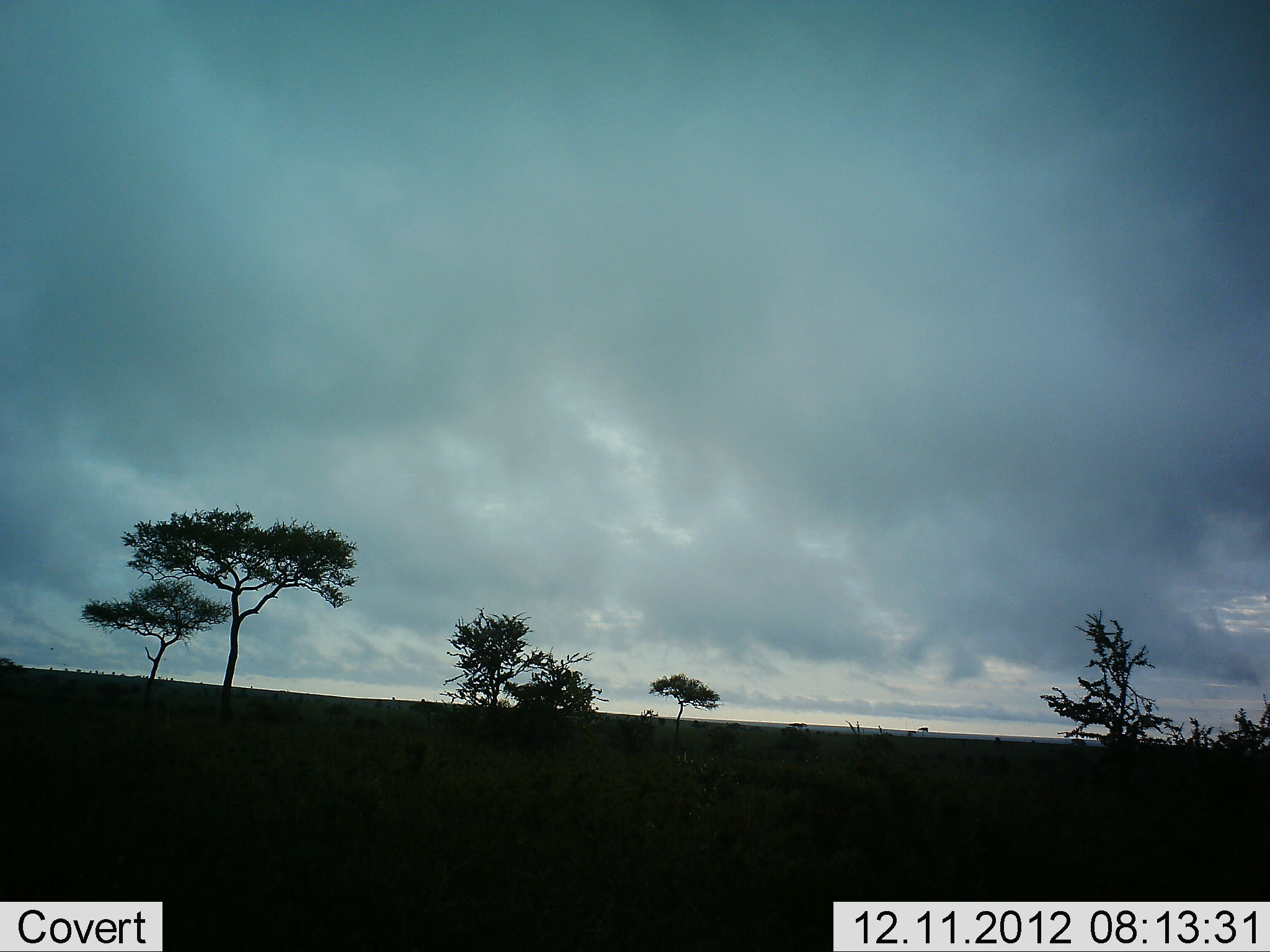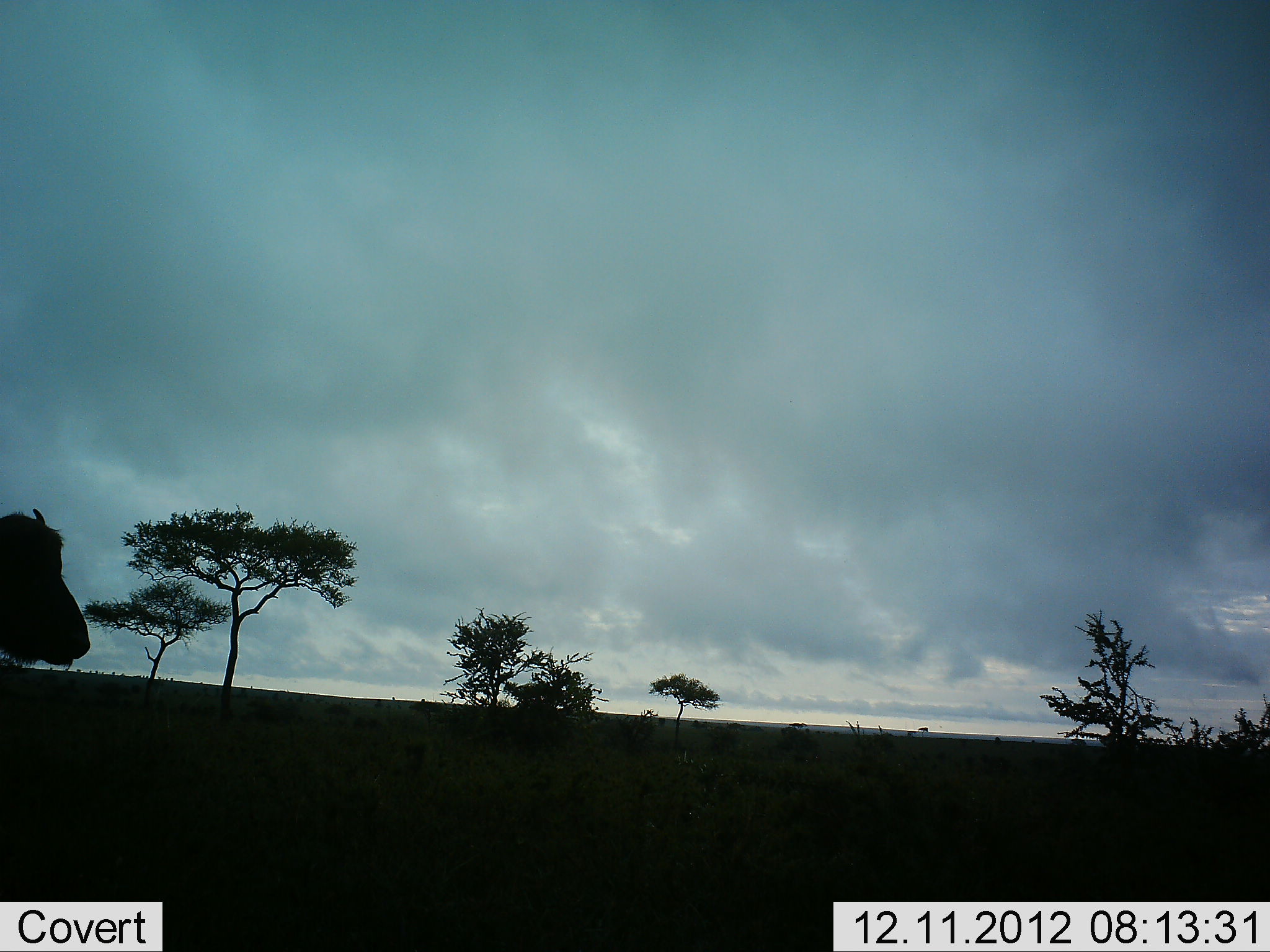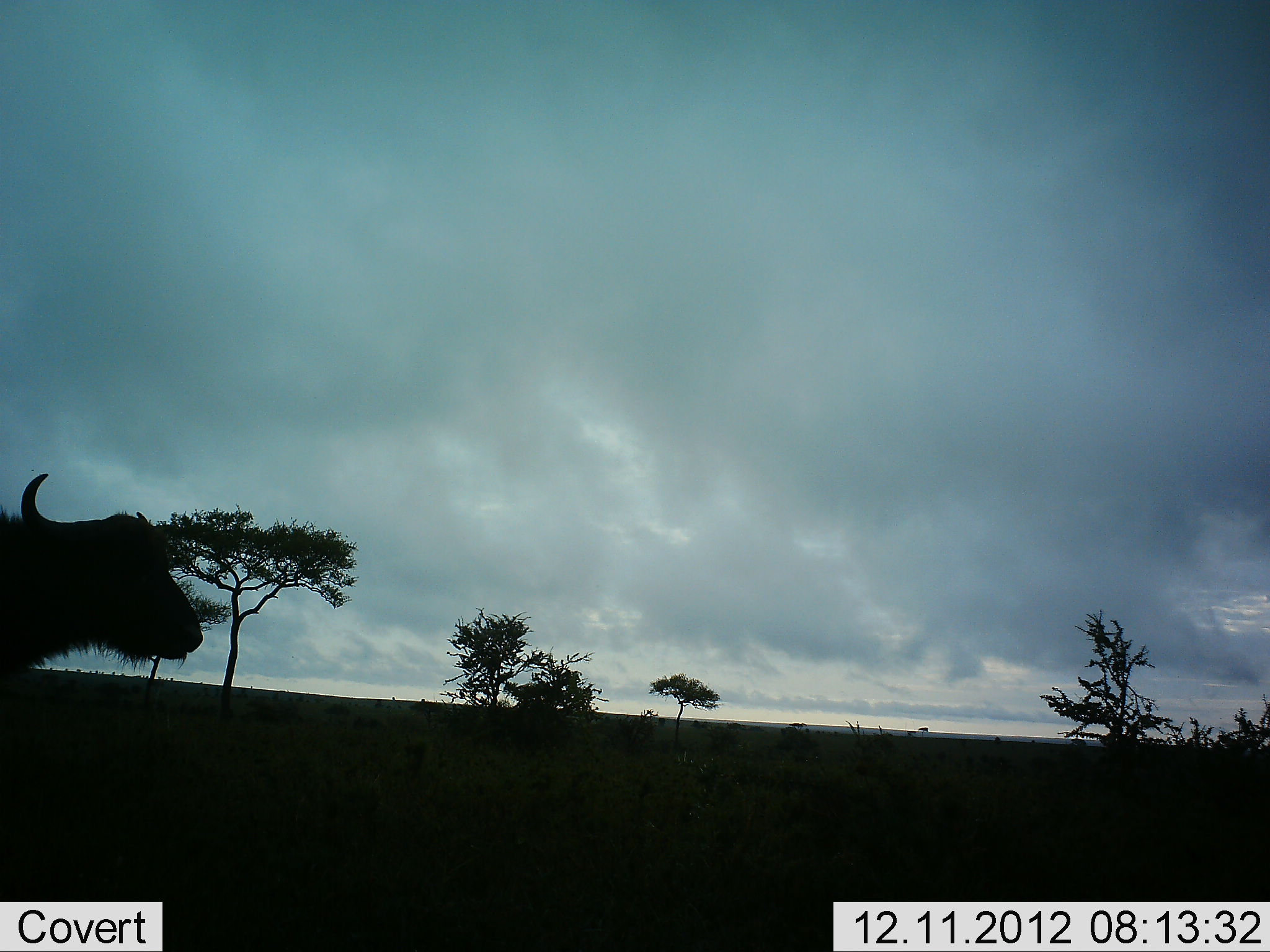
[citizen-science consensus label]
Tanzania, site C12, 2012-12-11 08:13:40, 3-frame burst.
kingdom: Animalia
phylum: Chordata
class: Mammalia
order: Artiodactyla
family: Bovidae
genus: Syncerus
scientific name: Syncerus caffer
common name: cape buffalo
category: buffalo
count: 1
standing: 0%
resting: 0%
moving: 100%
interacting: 0%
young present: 0%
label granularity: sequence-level